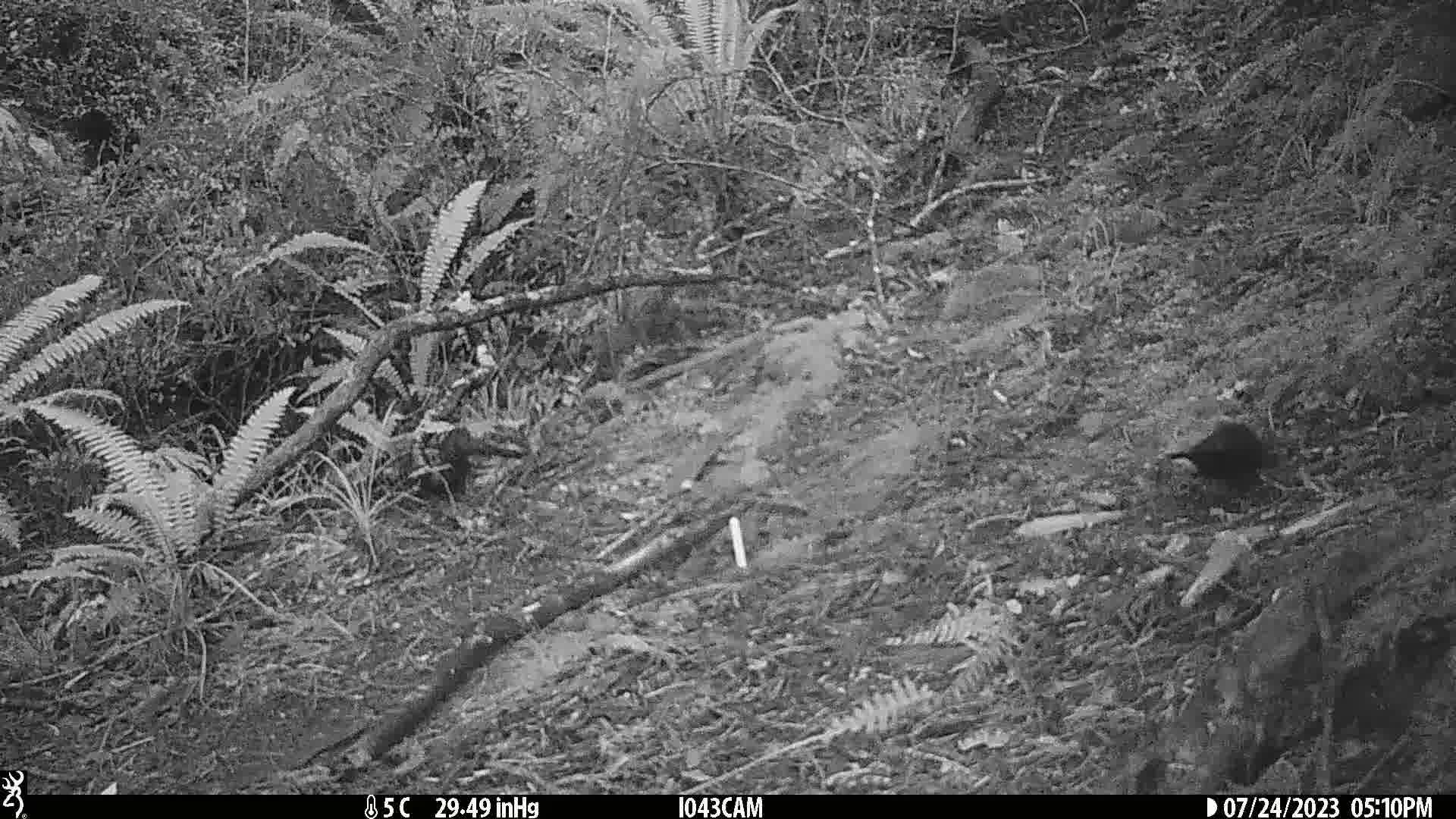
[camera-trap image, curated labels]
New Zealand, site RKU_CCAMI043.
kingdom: Animalia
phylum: Chordata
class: Aves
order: Passeriformes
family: Turdidae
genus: Turdus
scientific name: Turdus merula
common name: eurasian blackbird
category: blackbird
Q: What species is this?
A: Blackbird (eurasian blackbird) (Turdus merula).